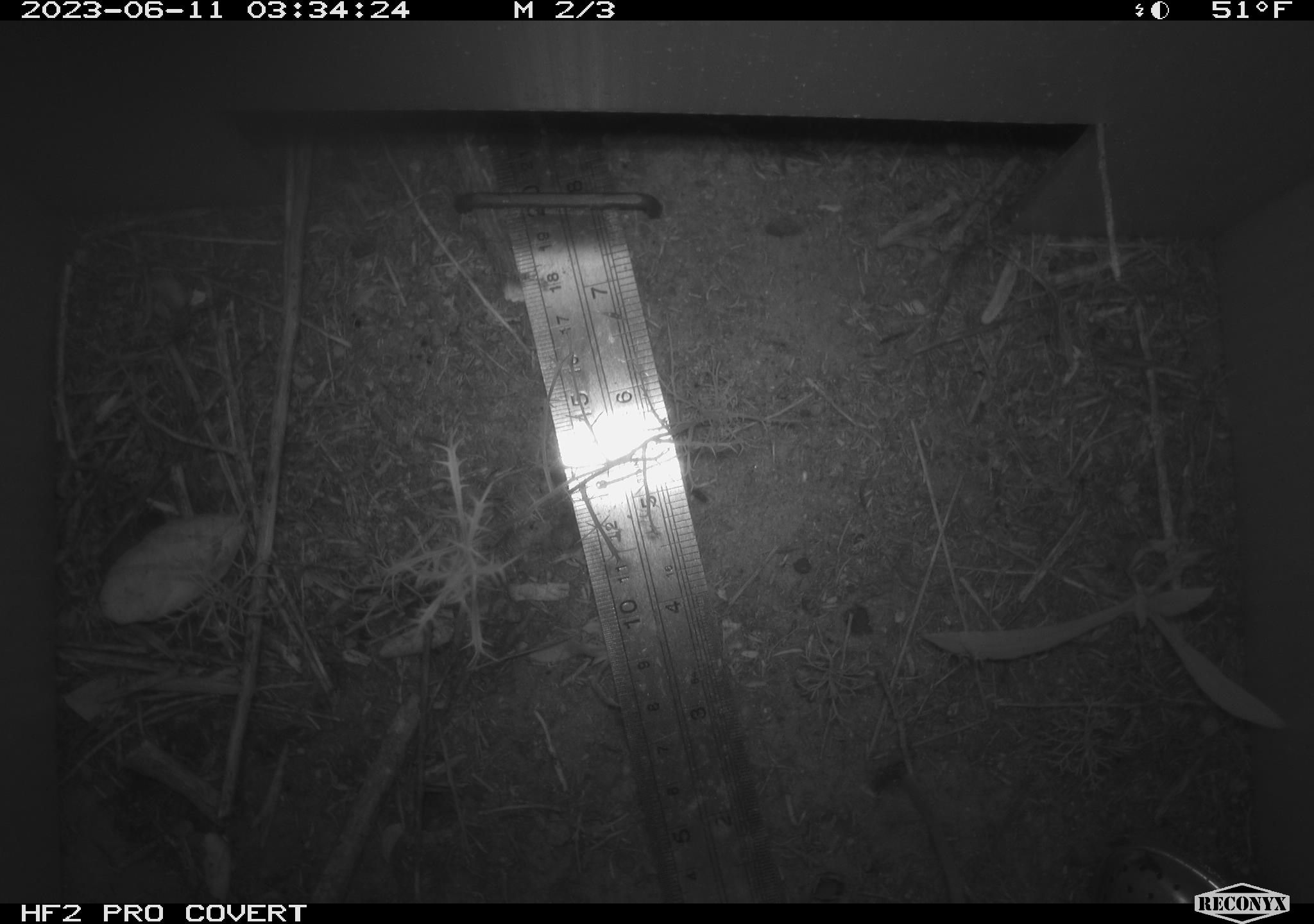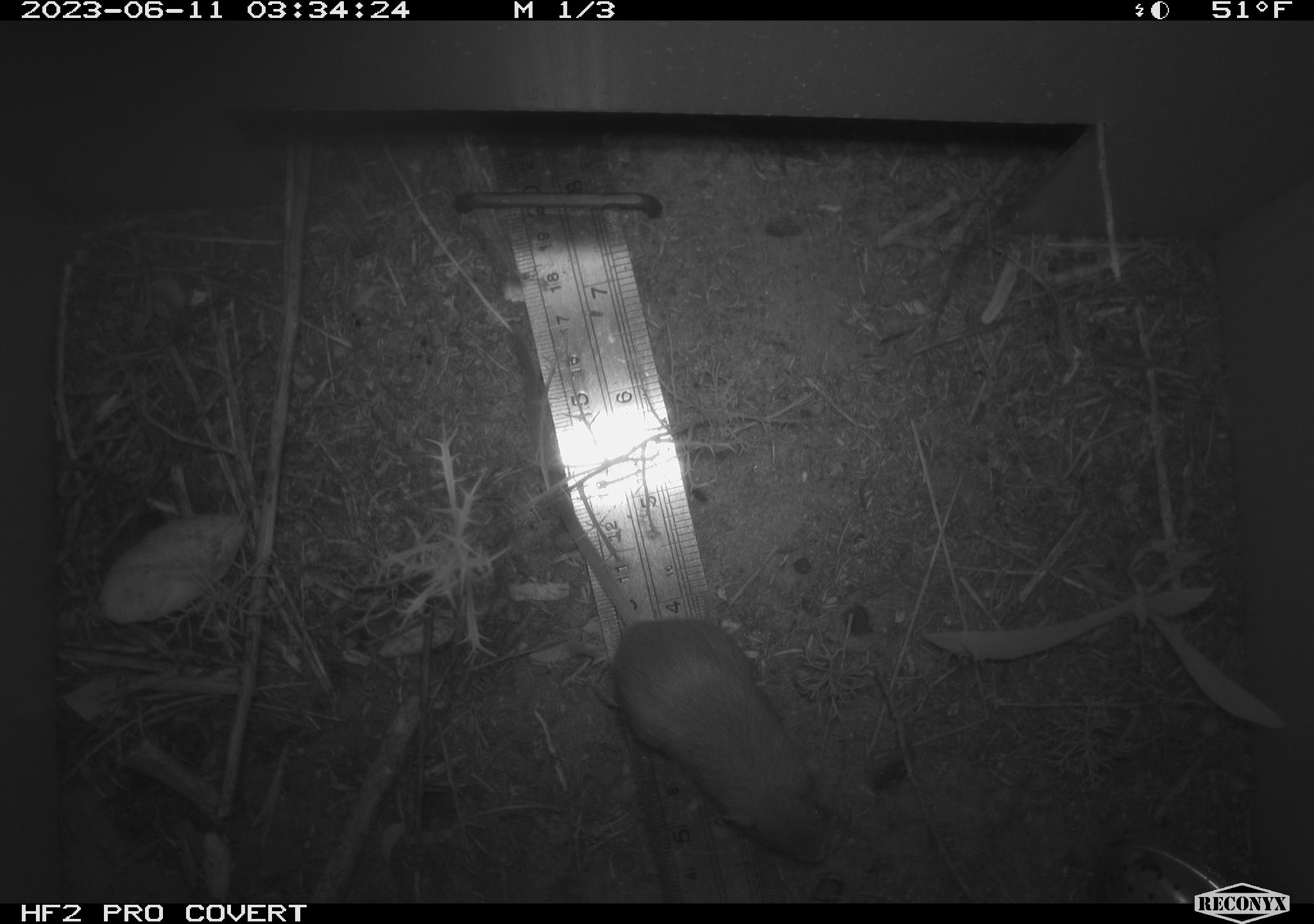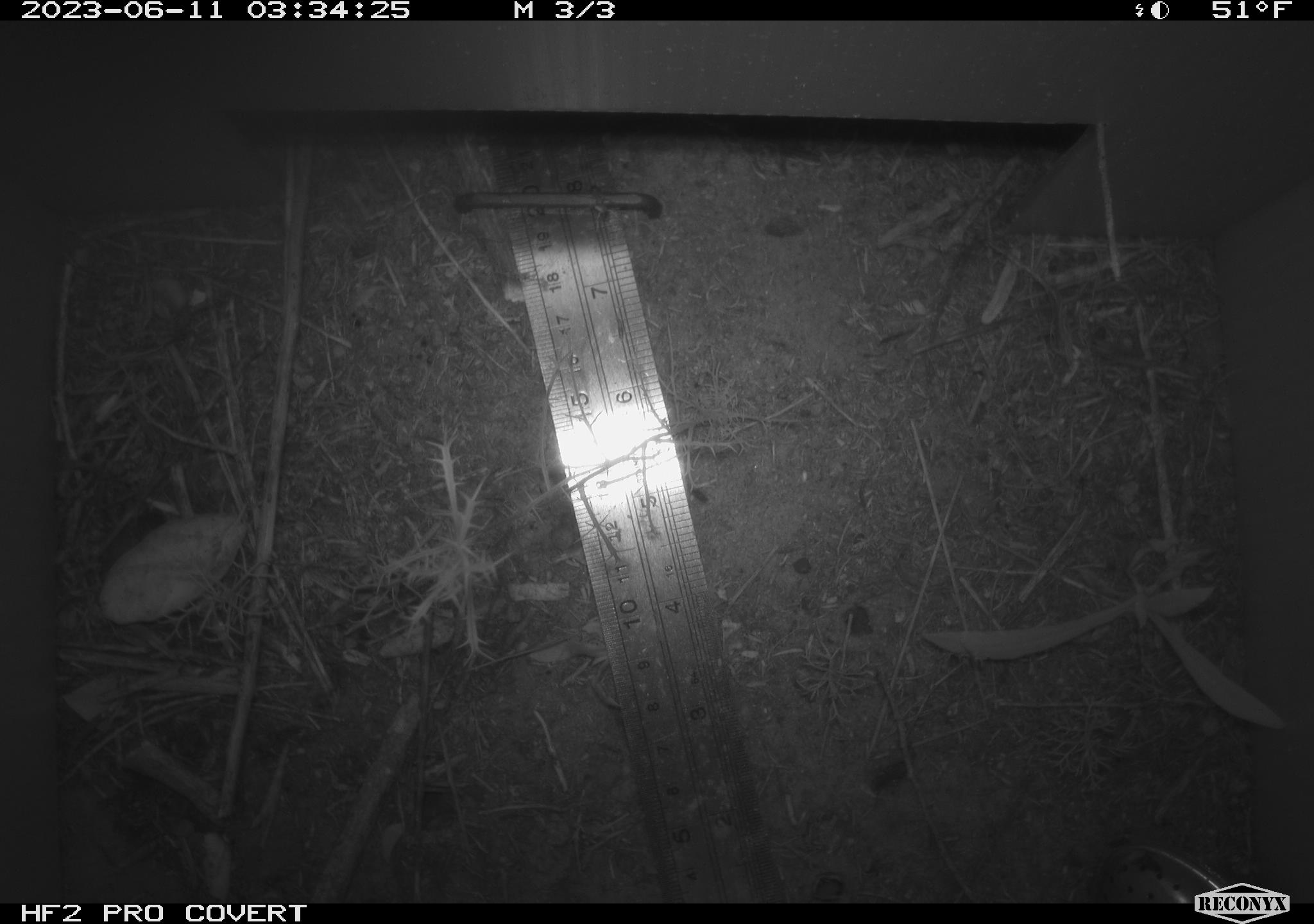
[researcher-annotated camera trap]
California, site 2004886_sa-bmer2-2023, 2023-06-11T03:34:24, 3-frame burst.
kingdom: Animalia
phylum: Chordata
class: Mammalia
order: Rodentia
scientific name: Rodentia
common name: mouse species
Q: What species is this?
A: Mouse species (Rodentia).